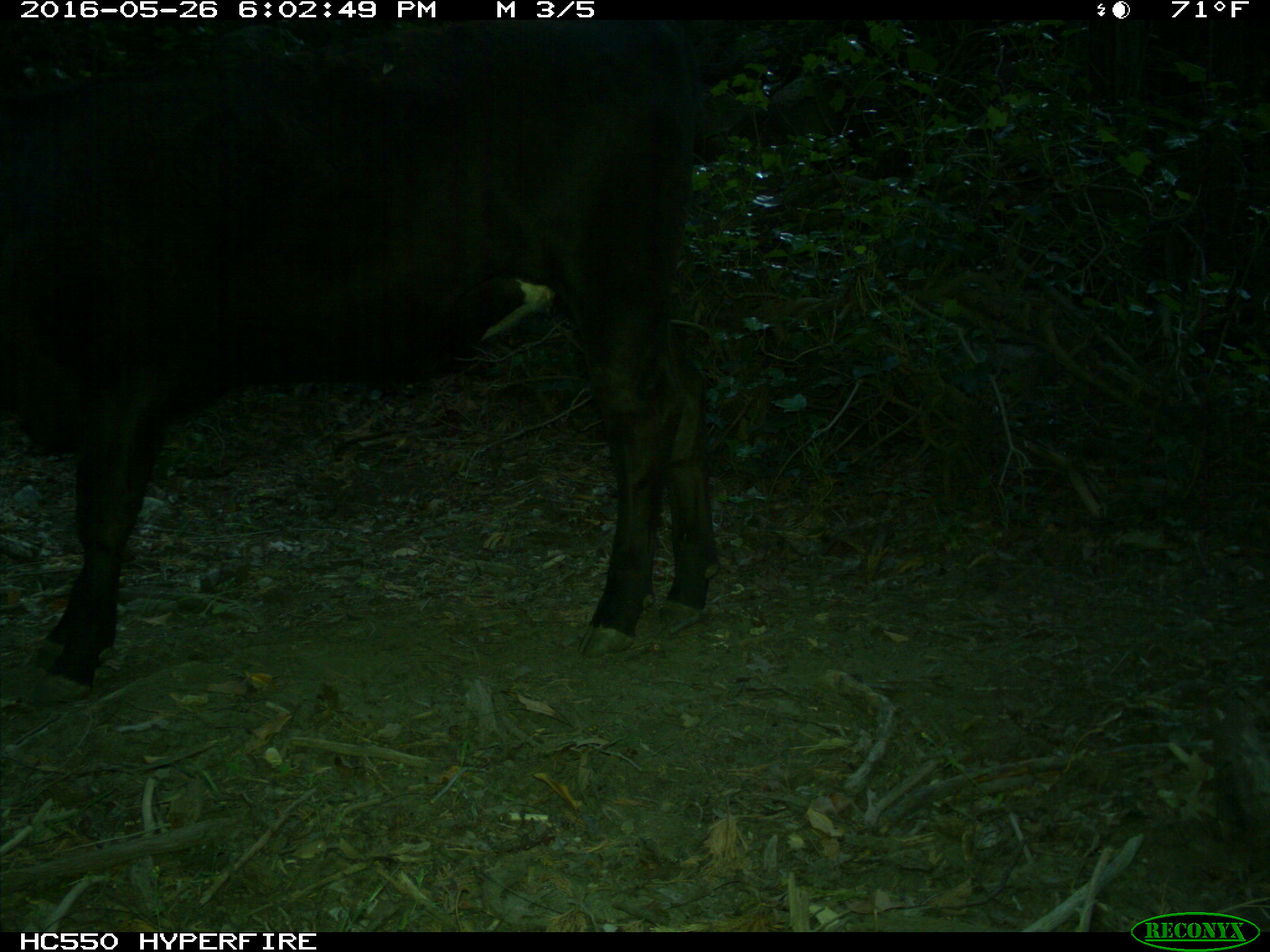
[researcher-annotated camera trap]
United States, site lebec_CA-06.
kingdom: Animalia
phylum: Chordata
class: Mammalia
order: Artiodactyla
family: Bovidae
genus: Bos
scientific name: Bos taurus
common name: domestic cow